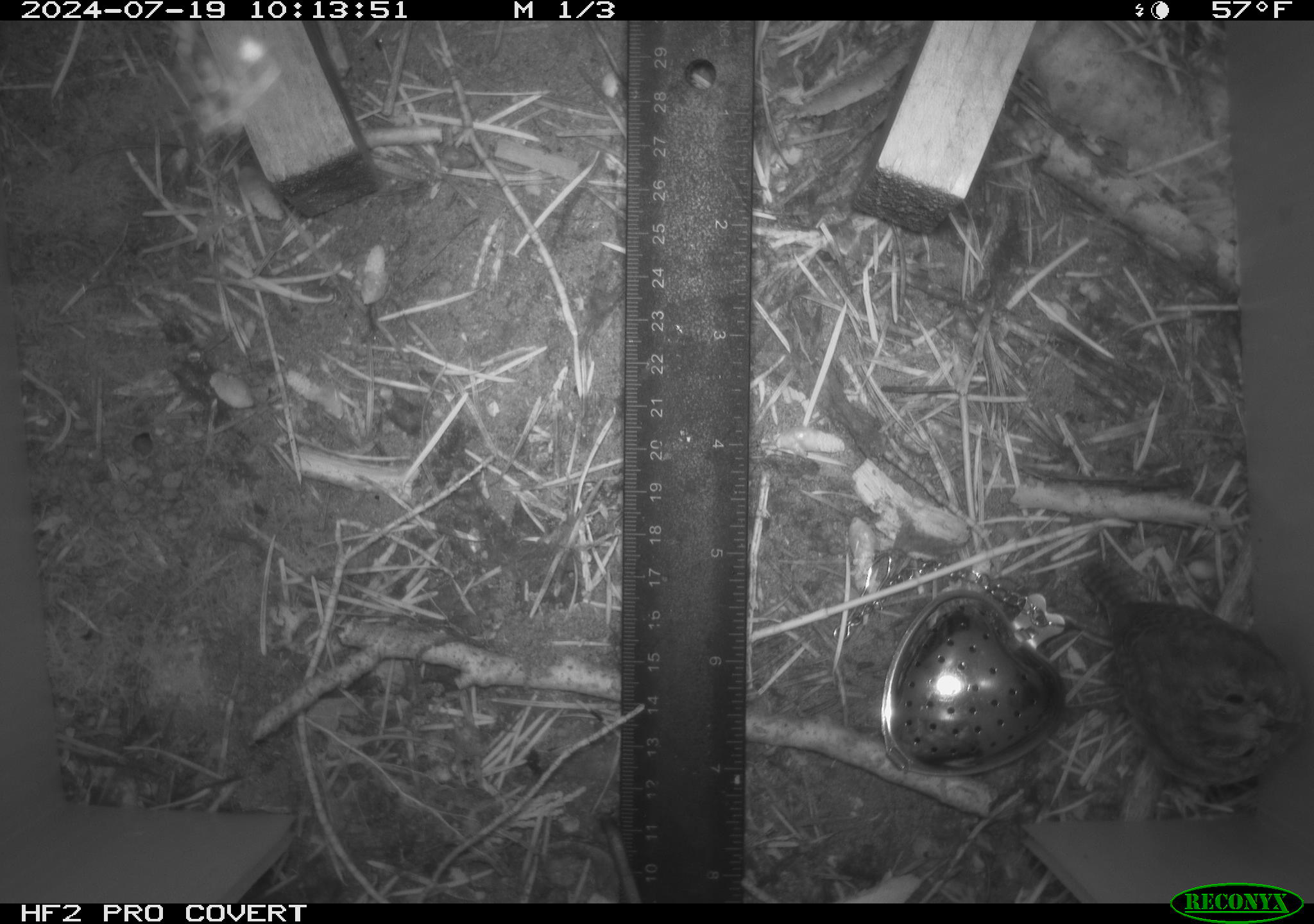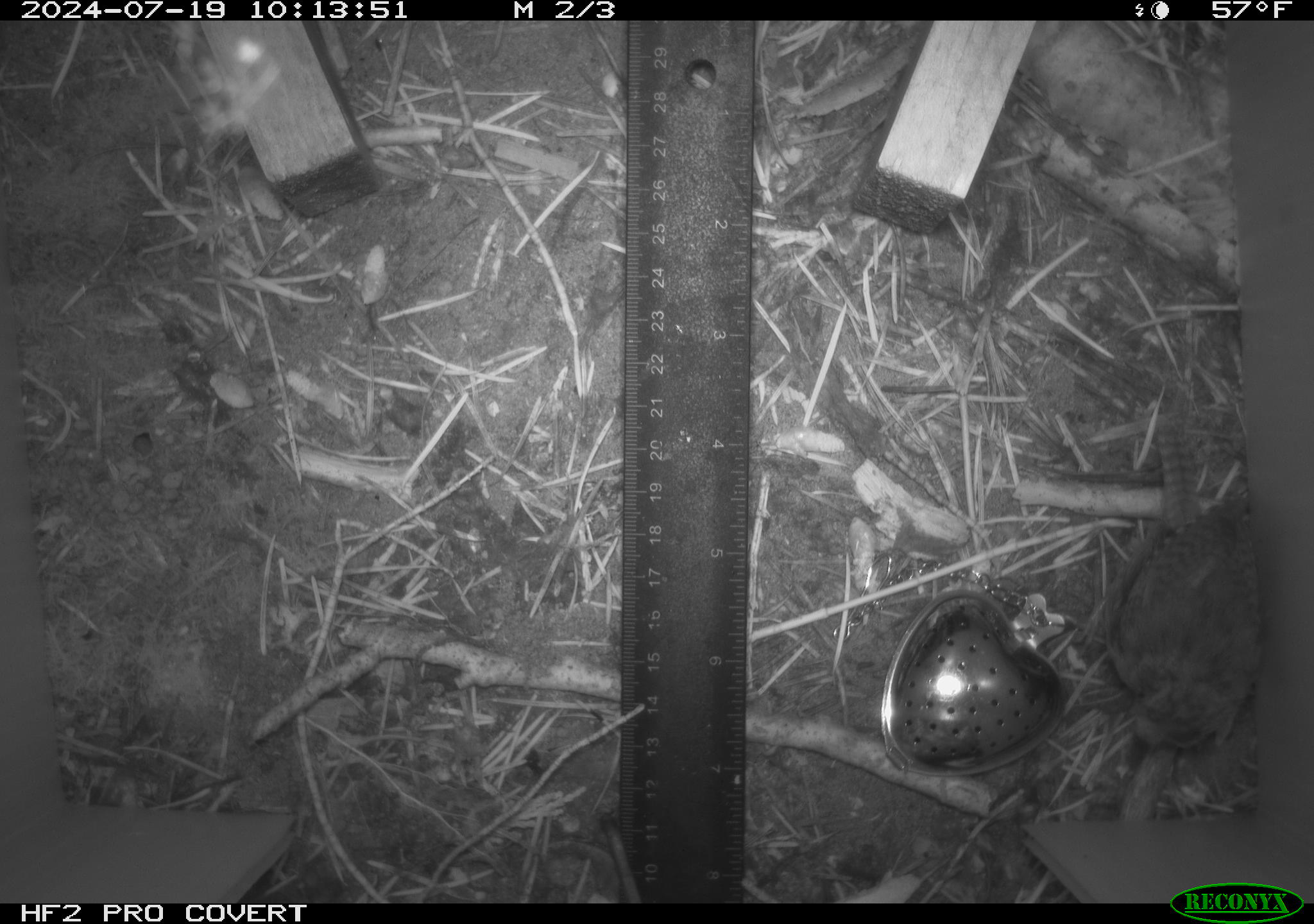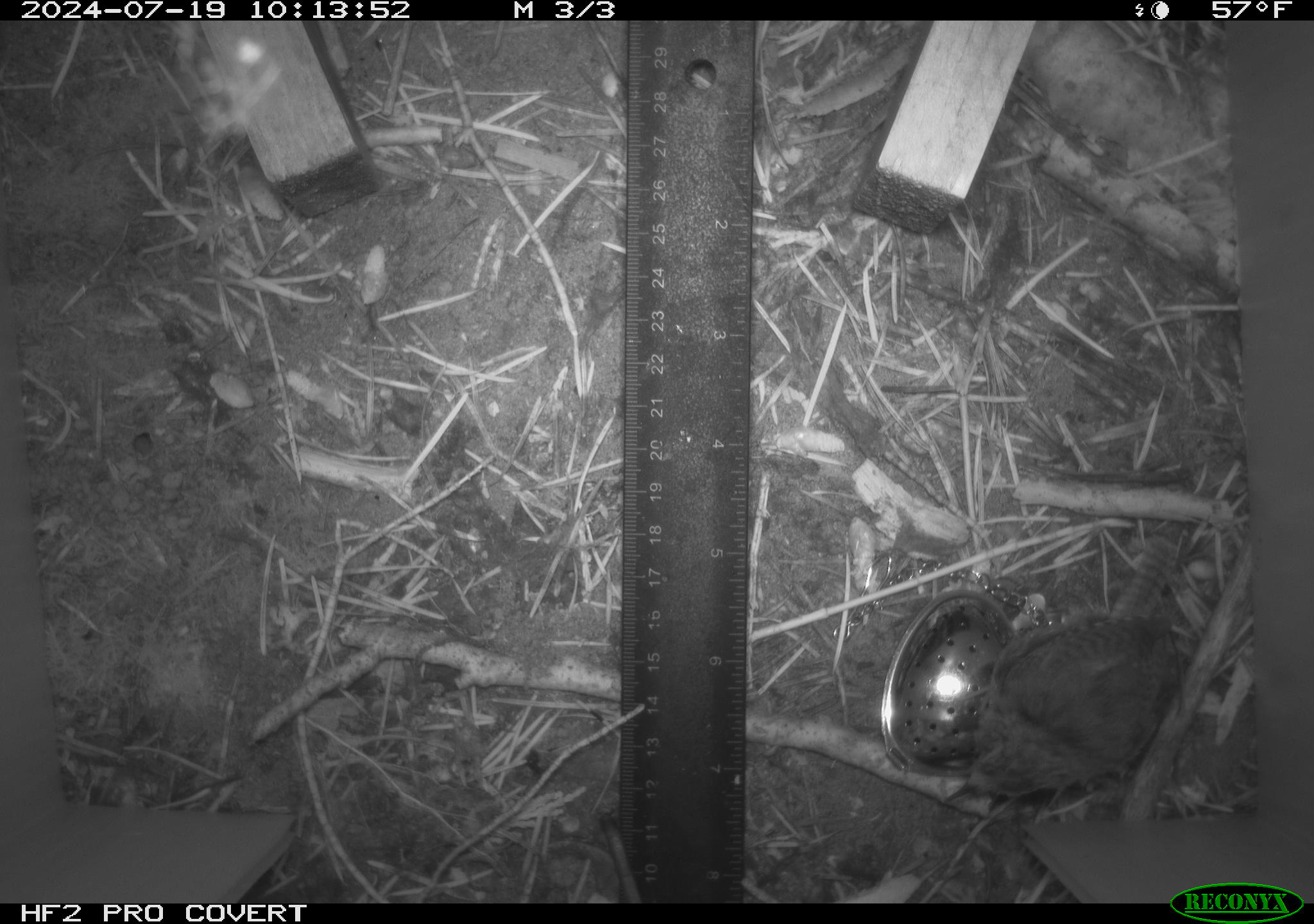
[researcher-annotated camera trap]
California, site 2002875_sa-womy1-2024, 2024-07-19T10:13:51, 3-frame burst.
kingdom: Animalia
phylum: Chordata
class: Aves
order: Passeriformes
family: Troglodytidae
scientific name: Troglodytidae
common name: wren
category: troglodytidae family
Troglodytidae family (wren) (Troglodytidae).